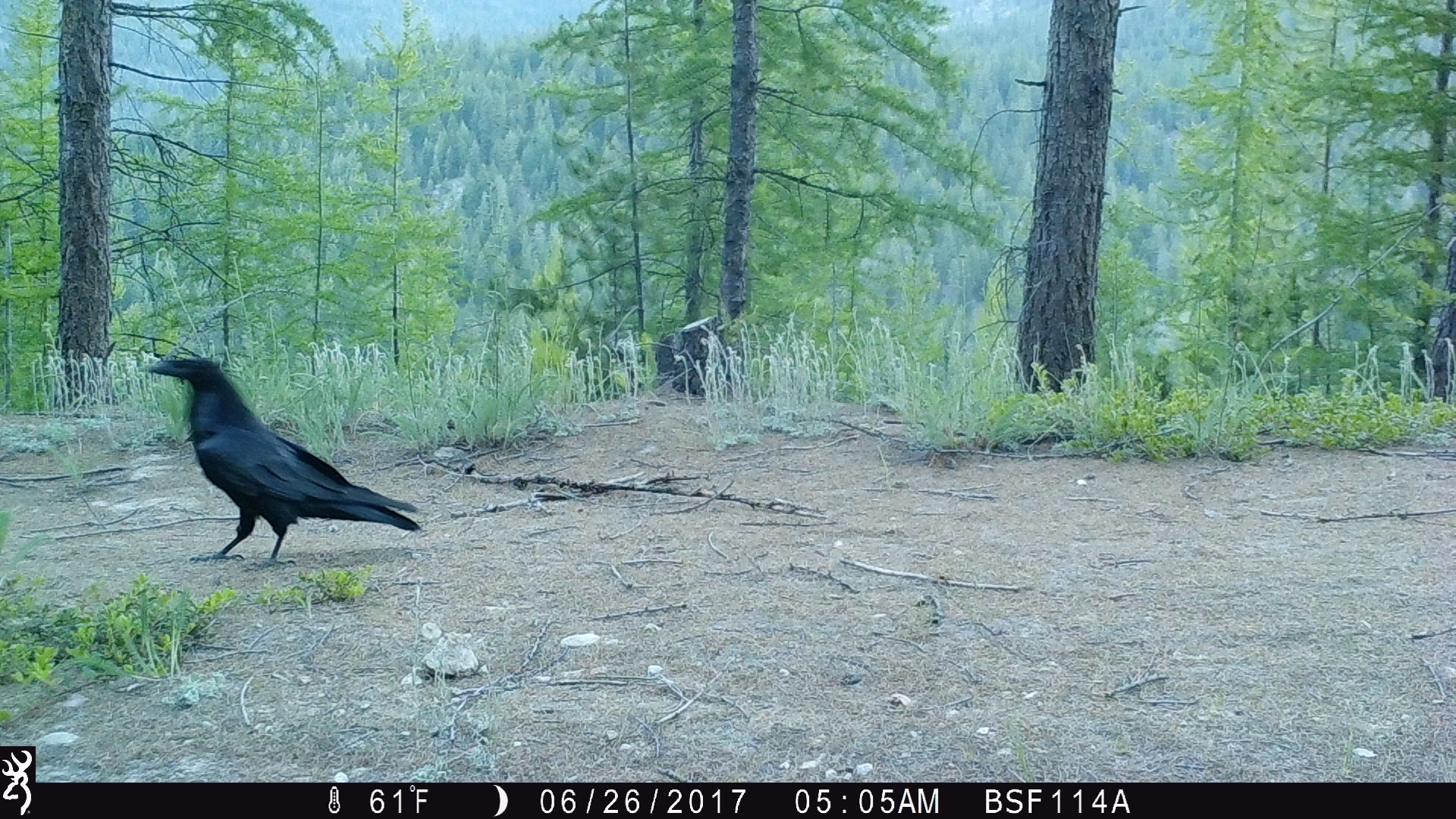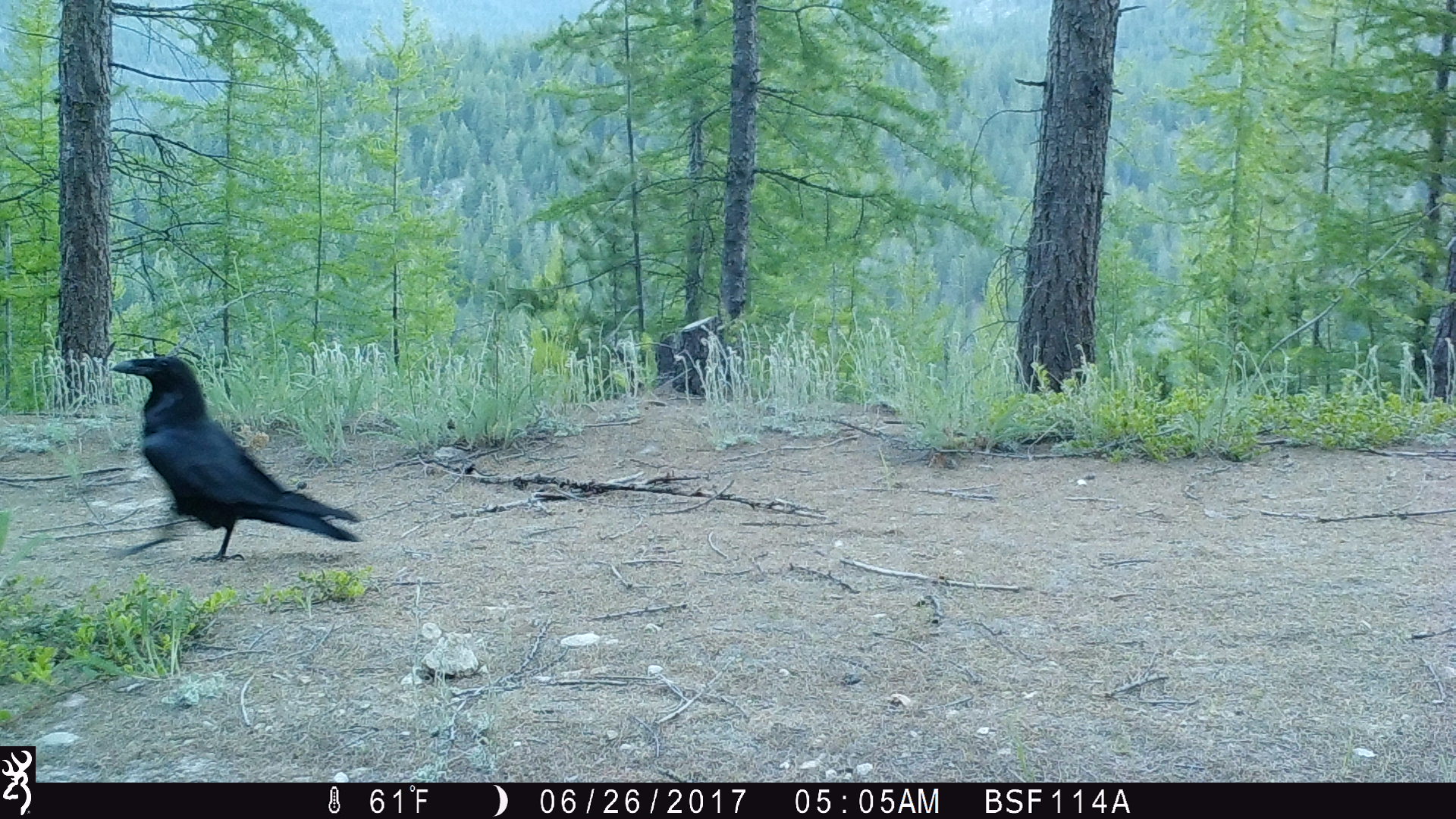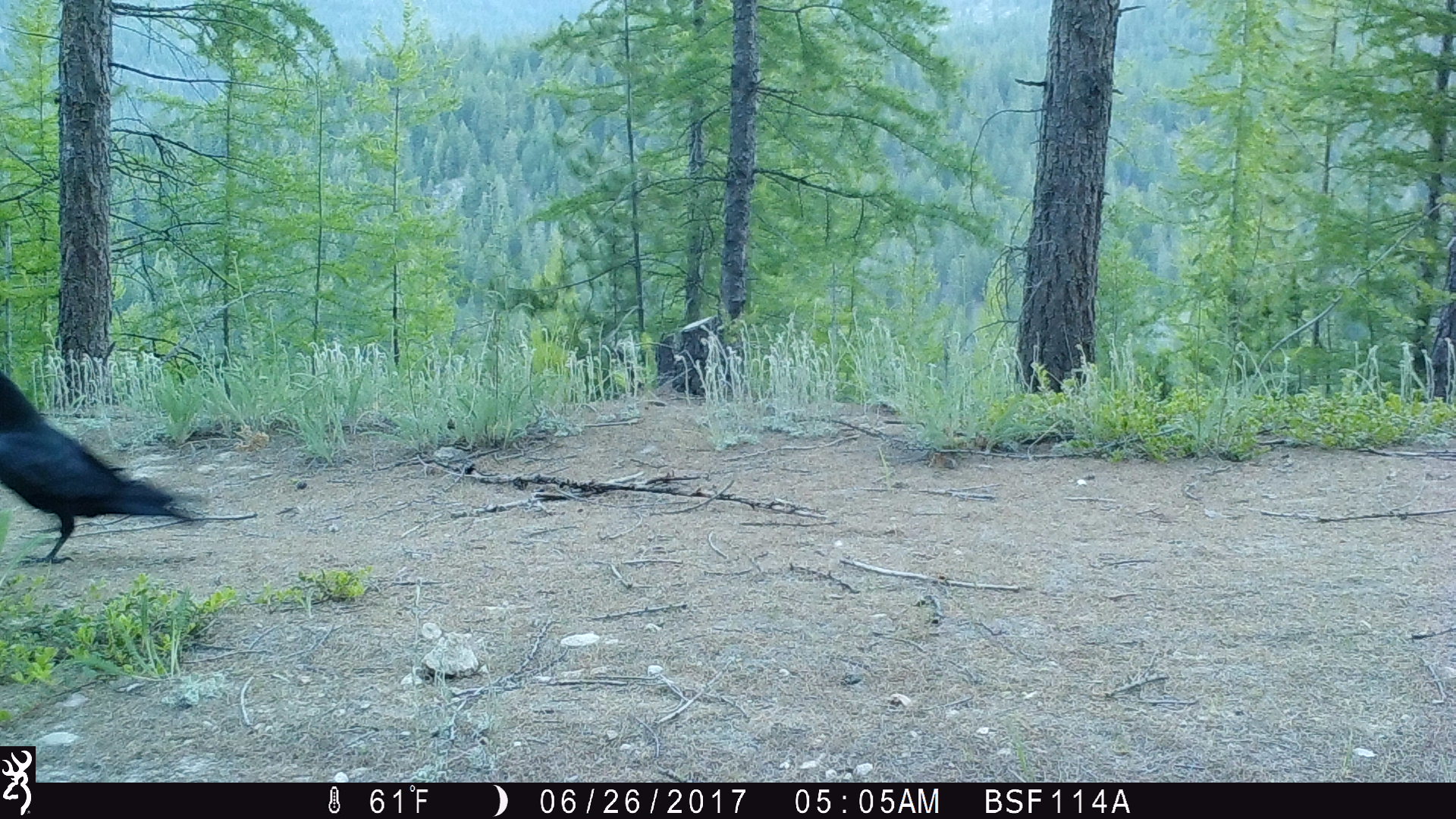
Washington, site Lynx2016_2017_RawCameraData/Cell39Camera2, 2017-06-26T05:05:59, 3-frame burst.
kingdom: Animalia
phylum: Chordata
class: Aves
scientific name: Aves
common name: birds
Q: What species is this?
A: Aves (birds).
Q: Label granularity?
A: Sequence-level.